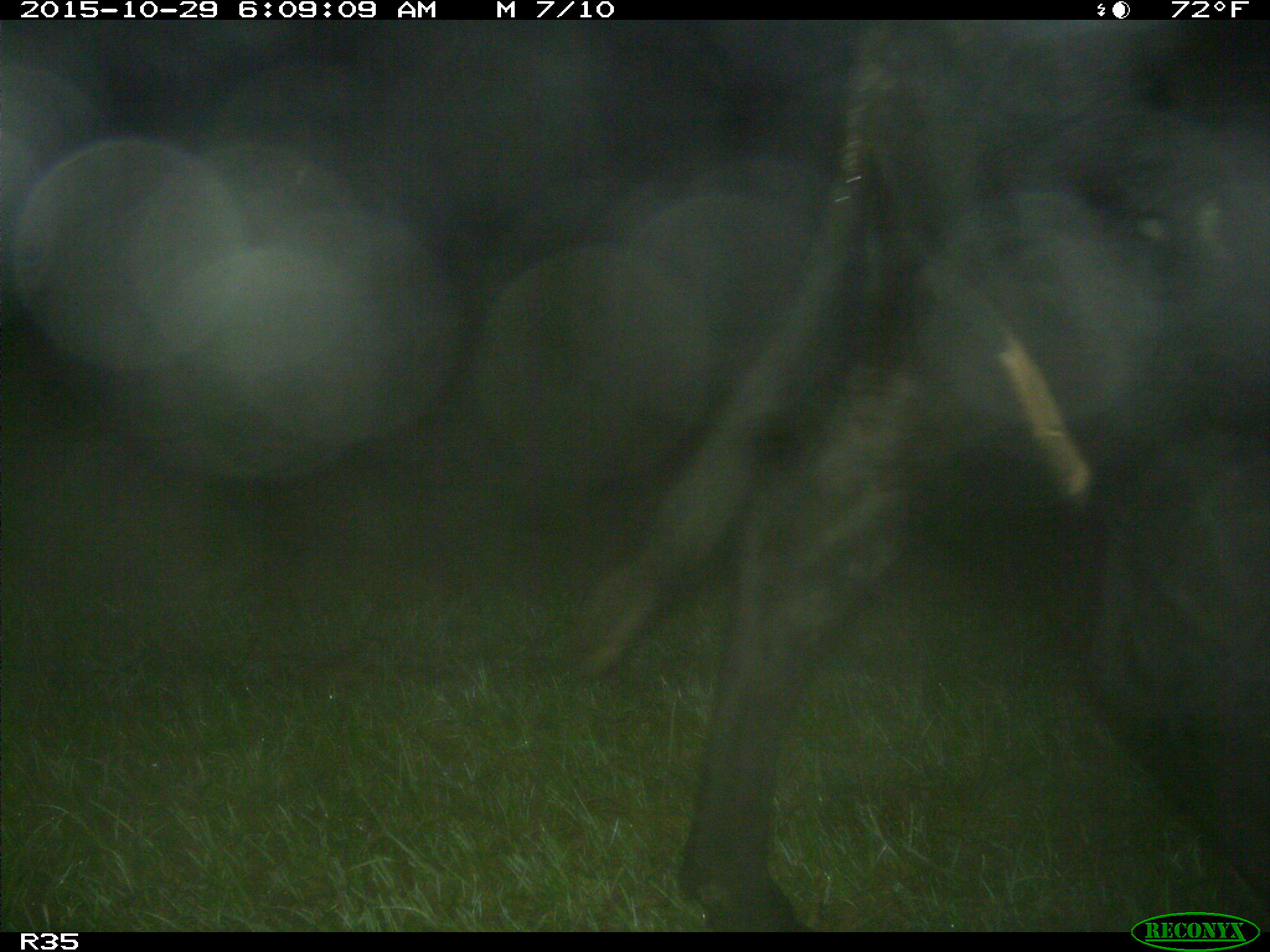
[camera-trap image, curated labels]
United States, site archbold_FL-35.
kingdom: Animalia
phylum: Chordata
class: Mammalia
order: Artiodactyla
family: Bovidae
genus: Bos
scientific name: Bos taurus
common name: domestic cow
Bos taurus (domestic cow).